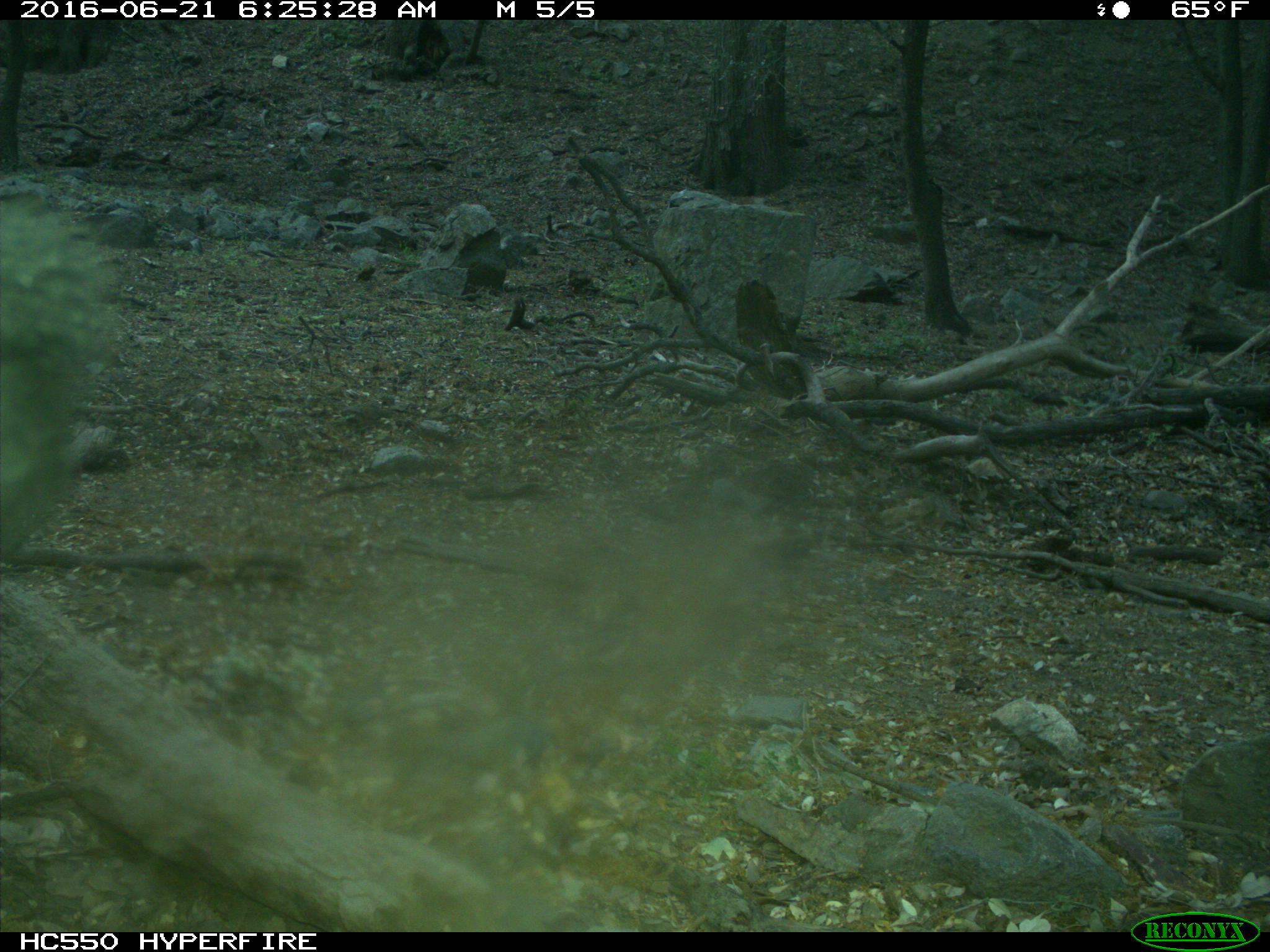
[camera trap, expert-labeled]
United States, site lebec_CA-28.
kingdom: Animalia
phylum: Chordata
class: Mammalia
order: Artiodactyla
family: Bovidae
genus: Bos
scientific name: Bos taurus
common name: domestic cow